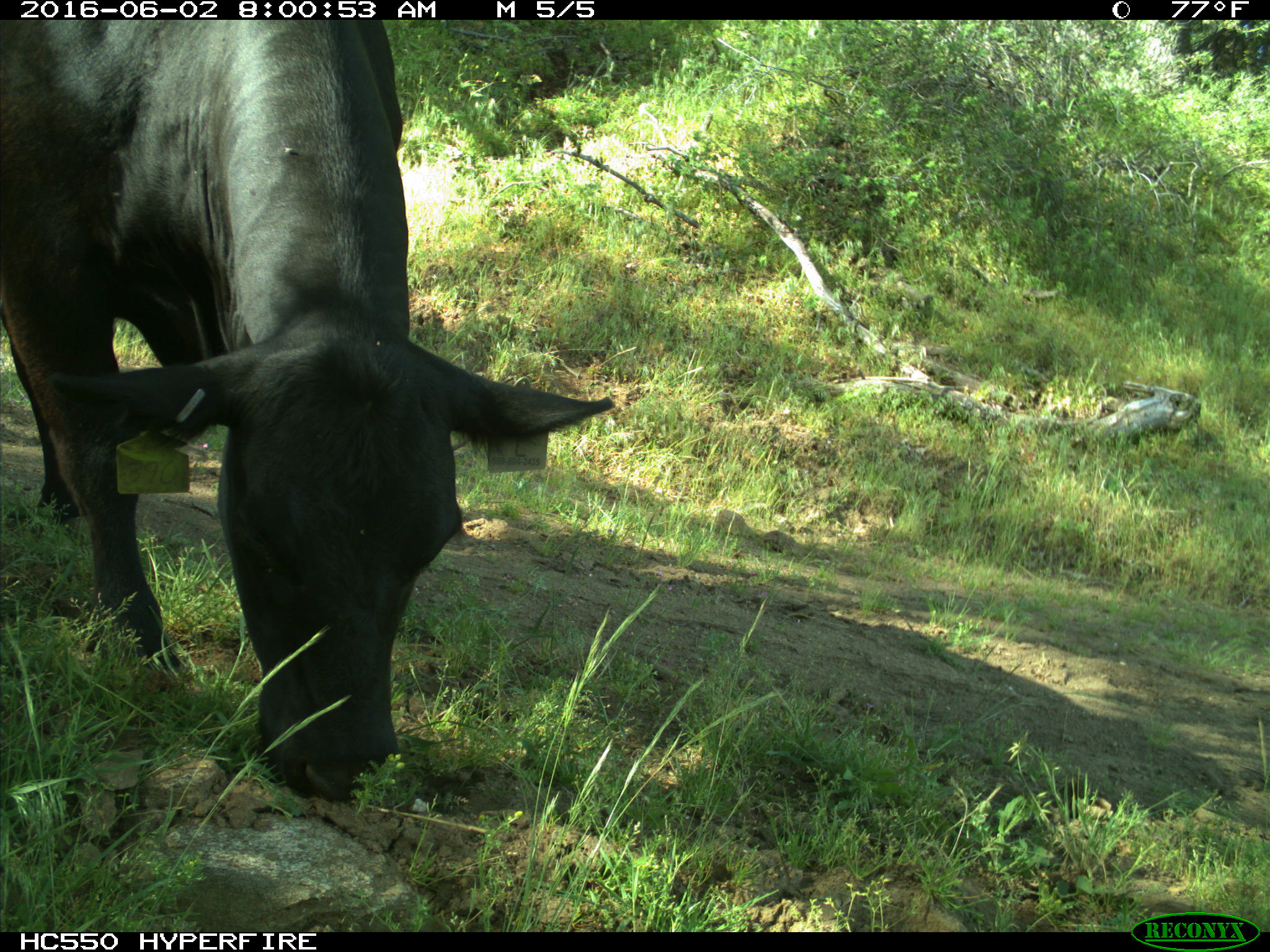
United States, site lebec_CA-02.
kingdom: Animalia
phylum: Chordata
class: Mammalia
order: Artiodactyla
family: Bovidae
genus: Bos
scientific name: Bos taurus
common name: domestic cow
Bos taurus (domestic cow).